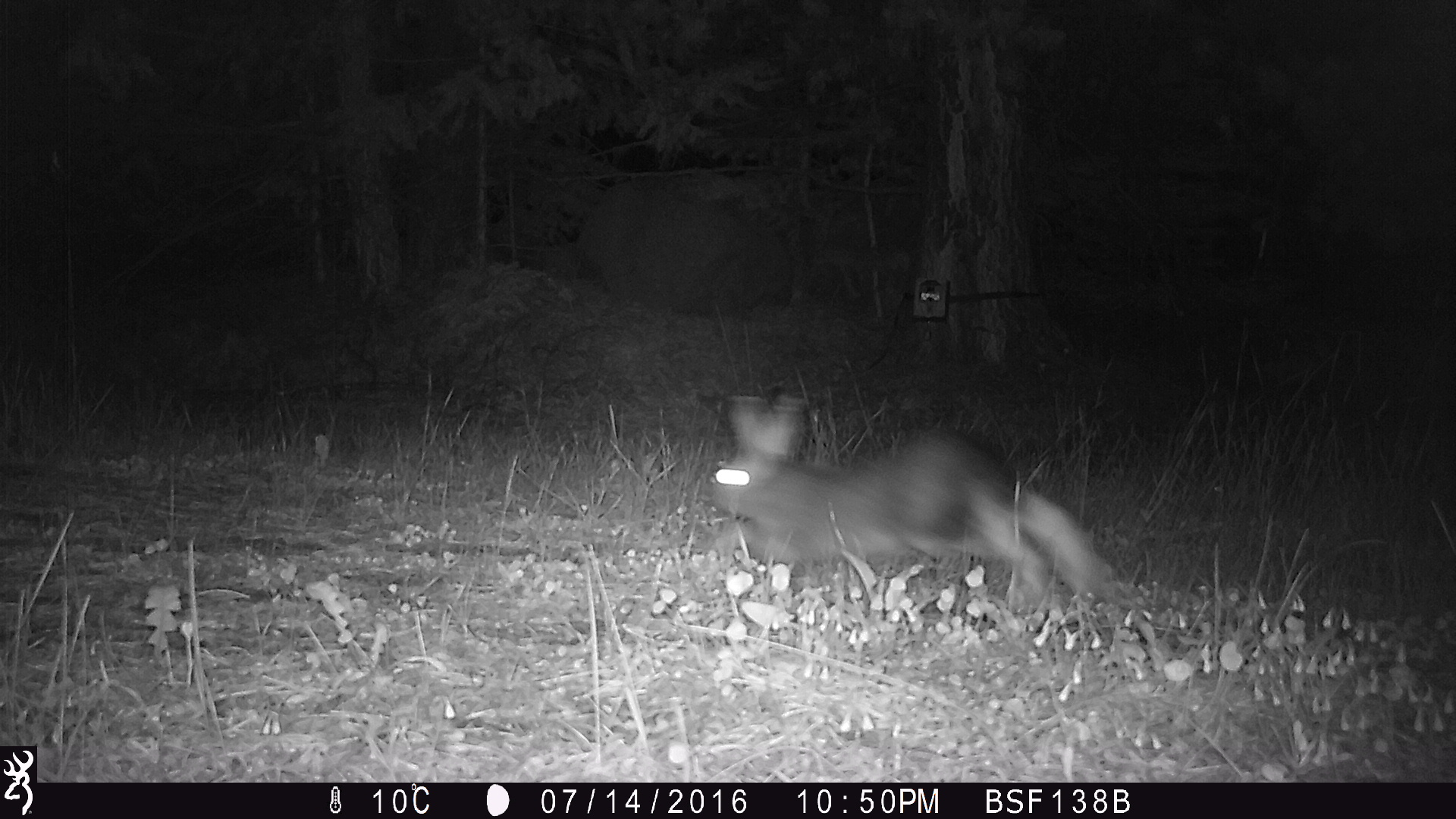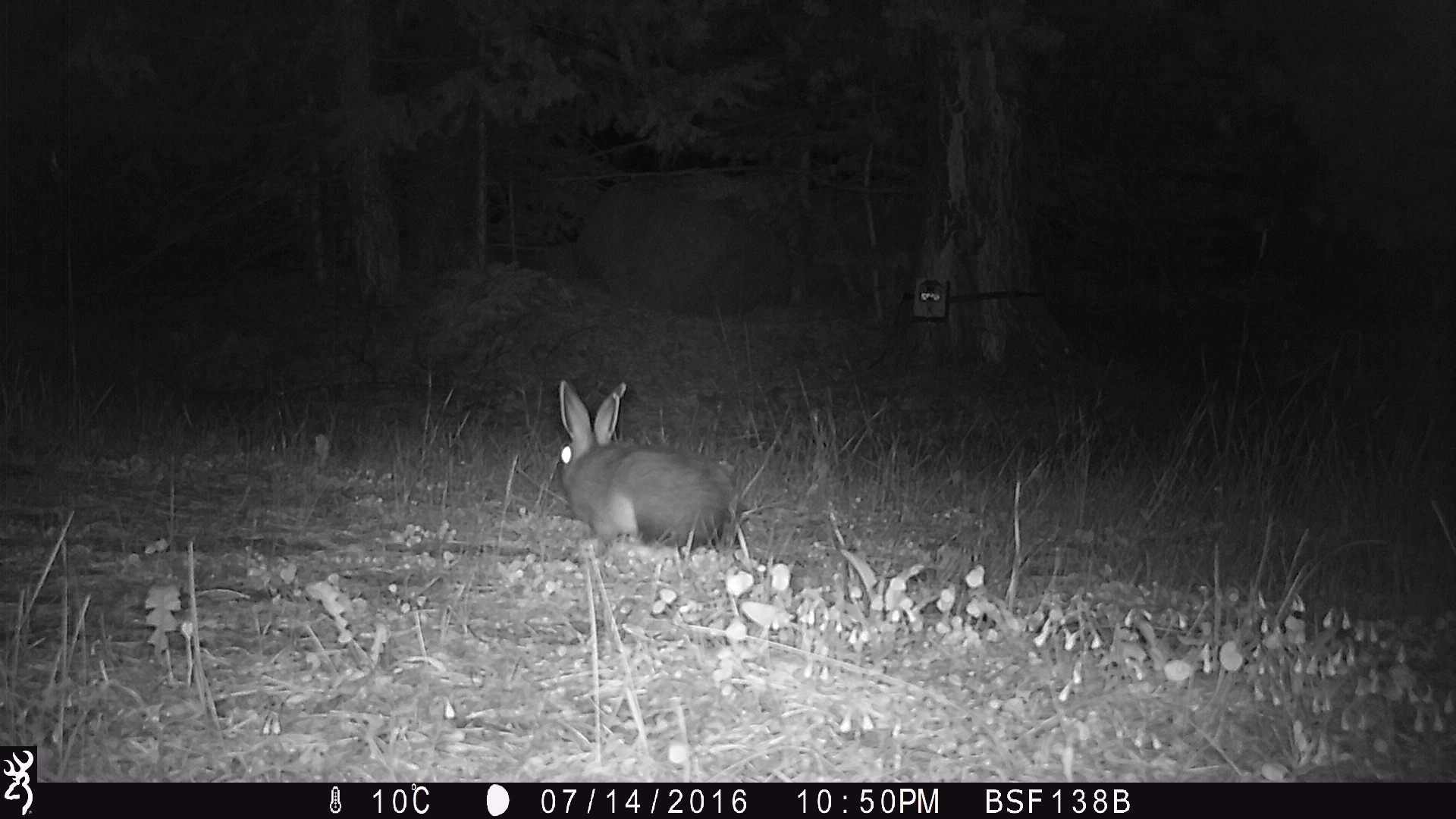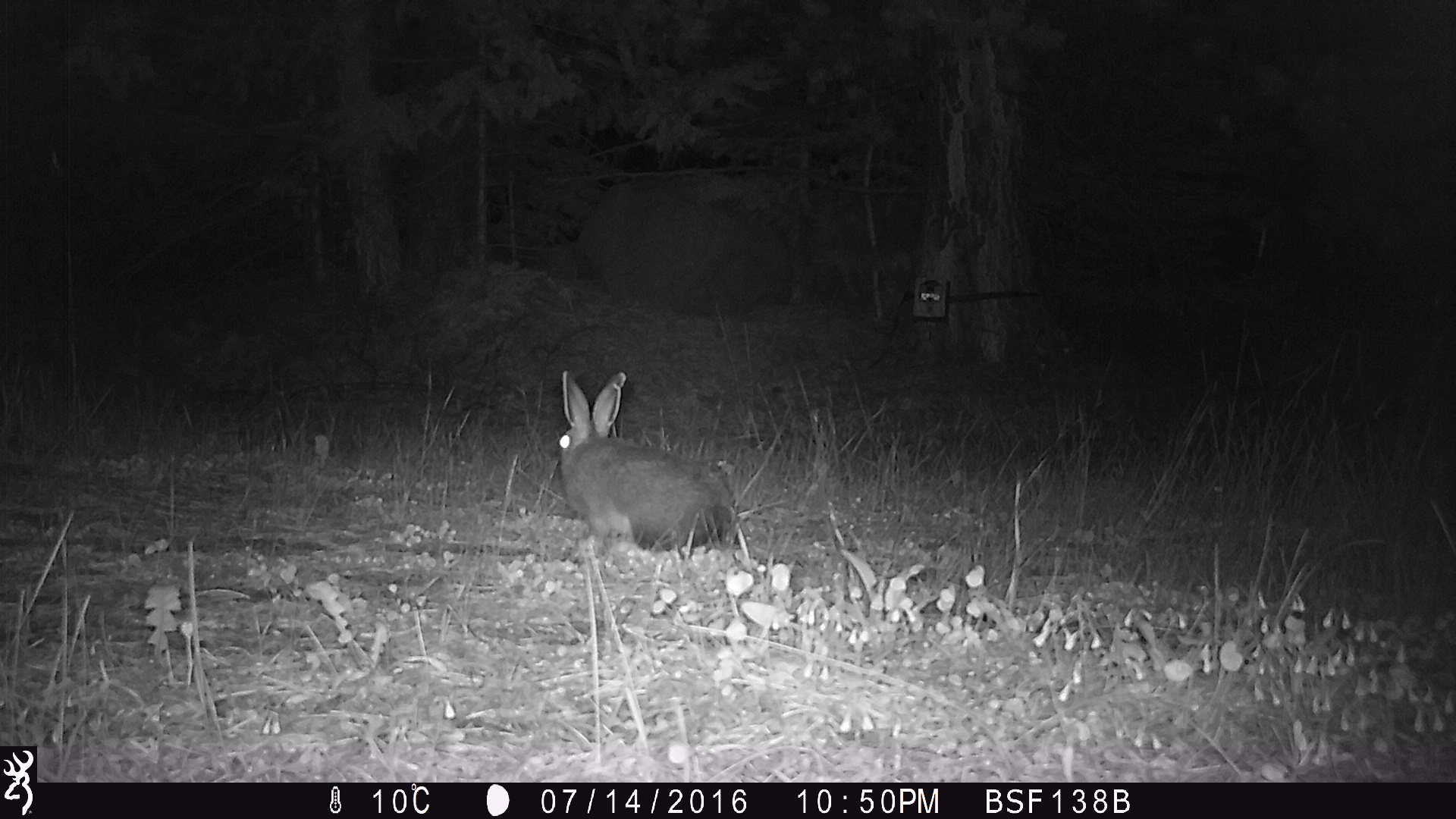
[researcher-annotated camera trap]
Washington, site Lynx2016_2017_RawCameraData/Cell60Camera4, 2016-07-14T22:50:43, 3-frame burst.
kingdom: Animalia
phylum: Chordata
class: Mammalia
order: Lagomorpha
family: Leporidae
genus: Lepus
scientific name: Lepus americanus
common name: snowshoe hare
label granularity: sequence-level